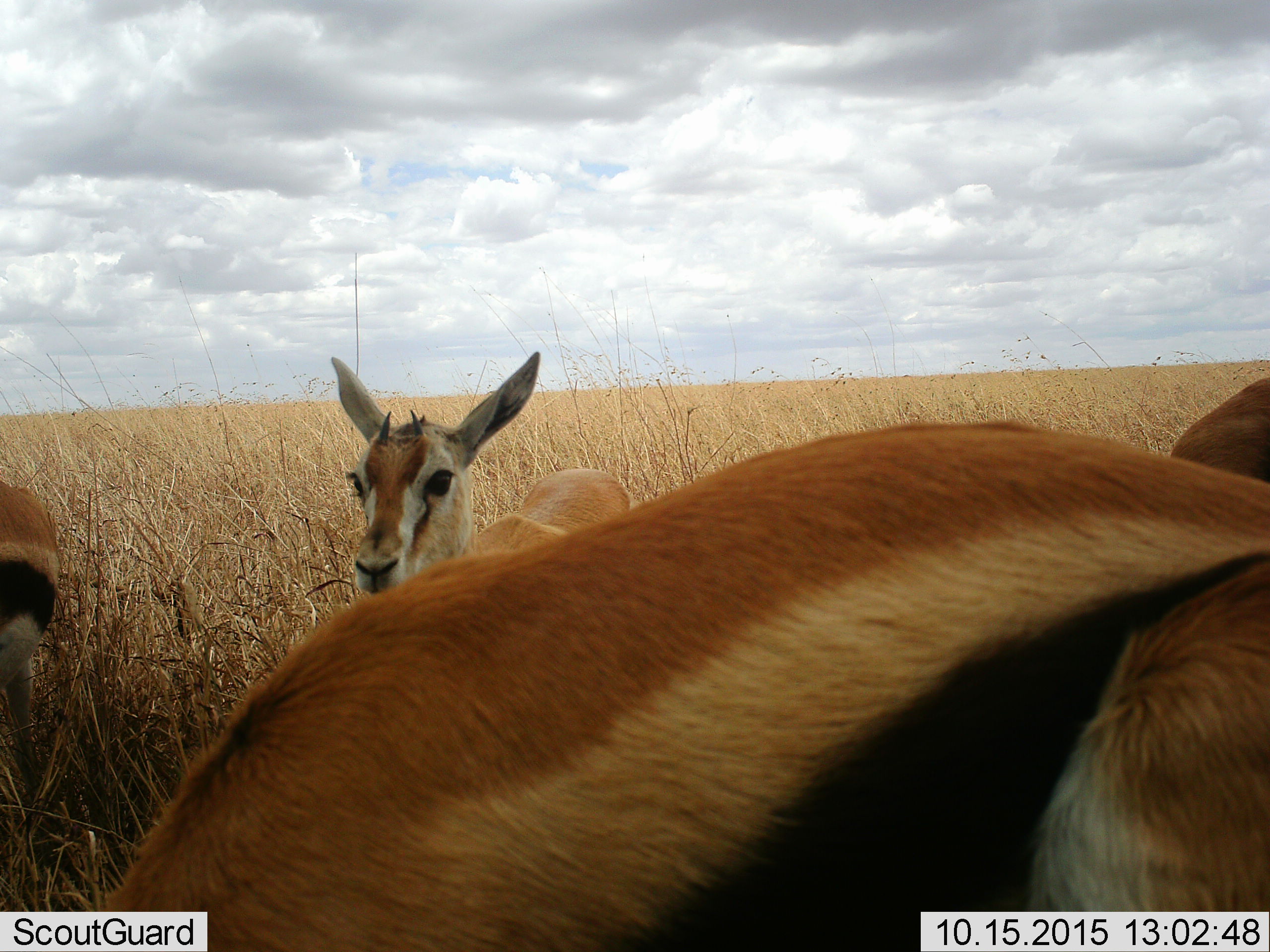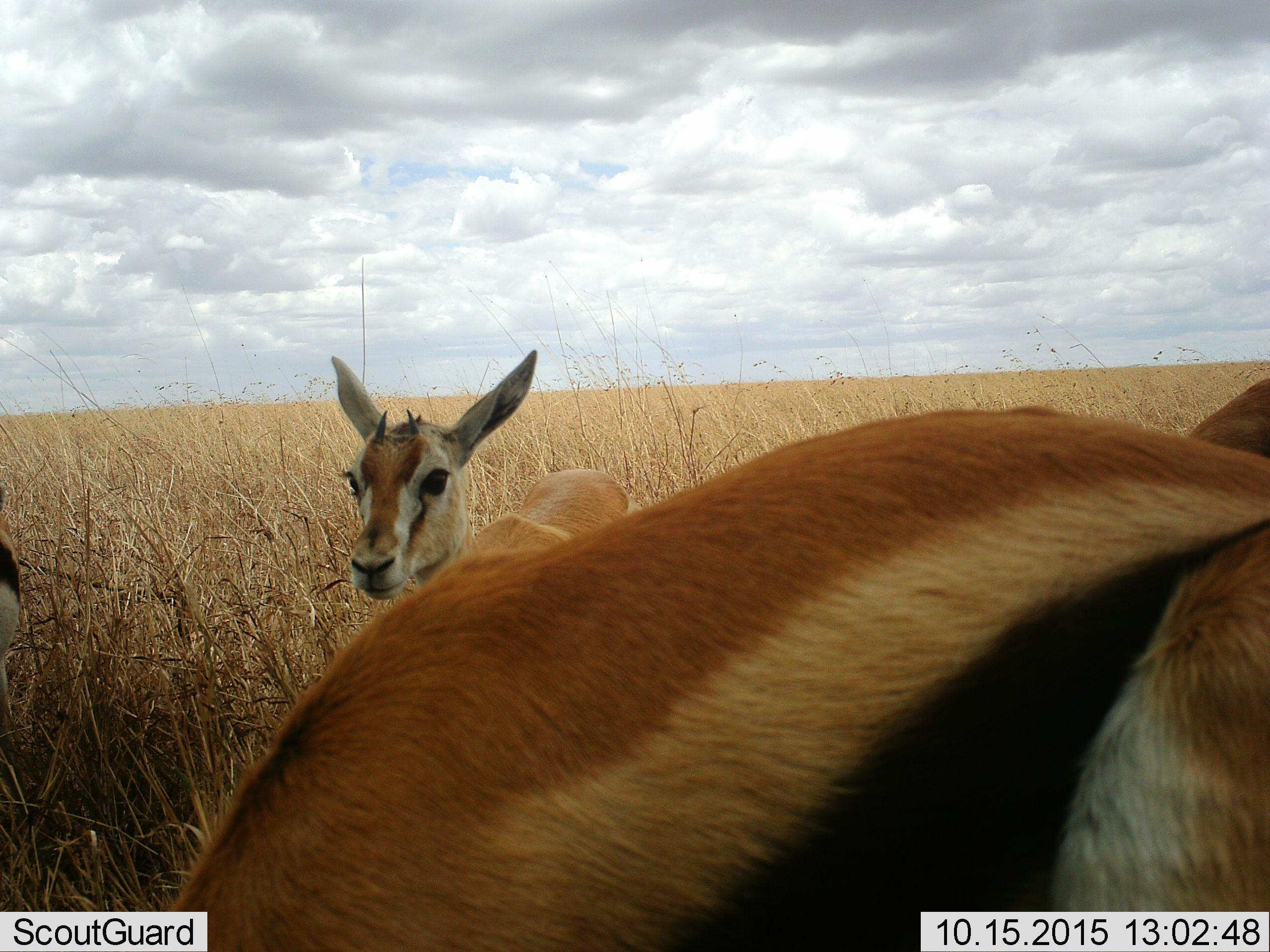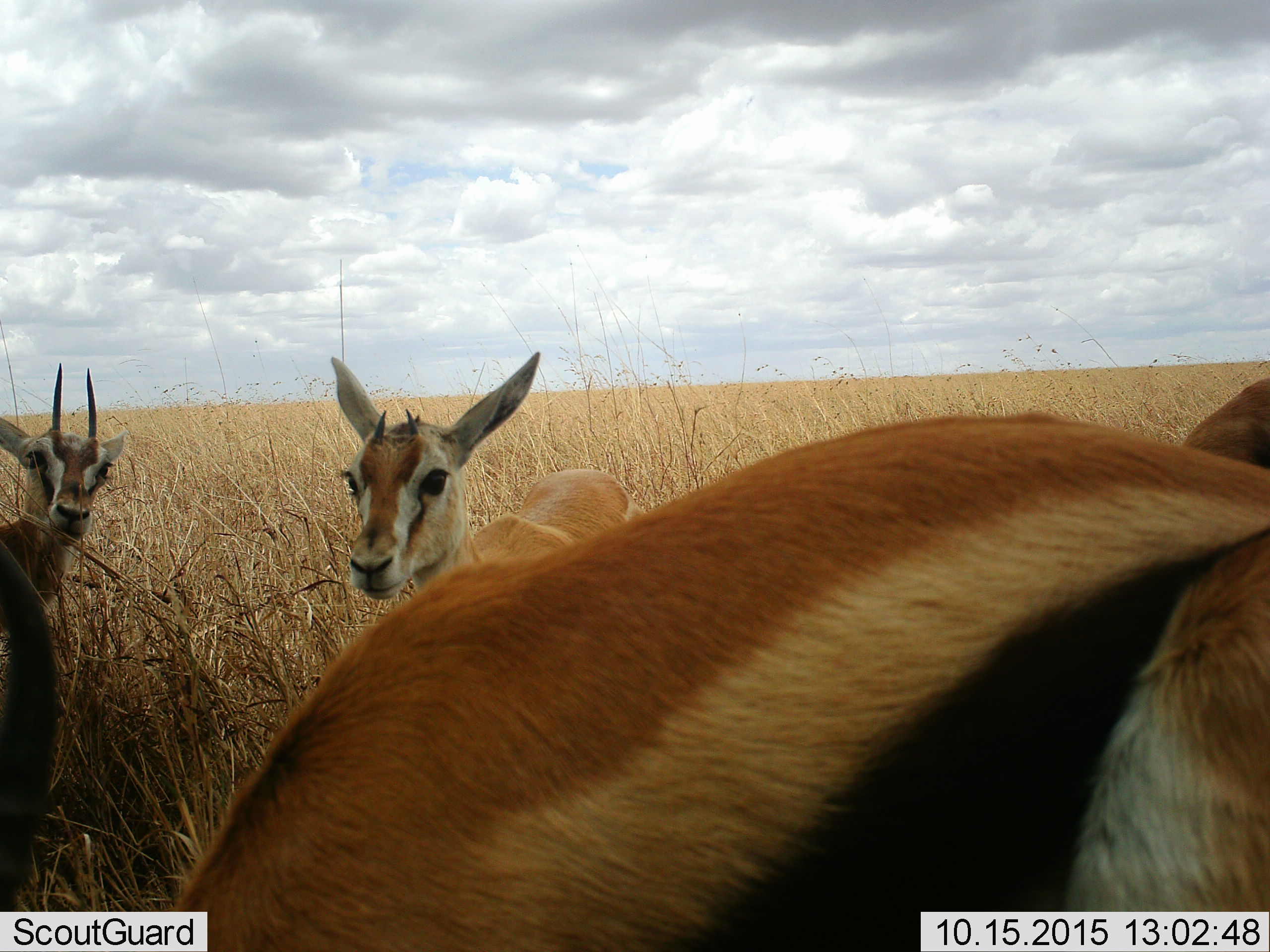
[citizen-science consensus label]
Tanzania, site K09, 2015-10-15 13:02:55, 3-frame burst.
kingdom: Animalia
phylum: Chordata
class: Mammalia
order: Artiodactyla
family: Bovidae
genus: Eudorcas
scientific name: Eudorcas thomsonii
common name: thomson's gazelle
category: gazellethomsons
Gazellethomsons (thomson's gazelle) (Eudorcas thomsonii), count 4. Behavior (volunteer vote fractions): standing 100%, resting 0%, moving 50%, interacting 17%. Young present (vote fraction): 17%. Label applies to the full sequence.